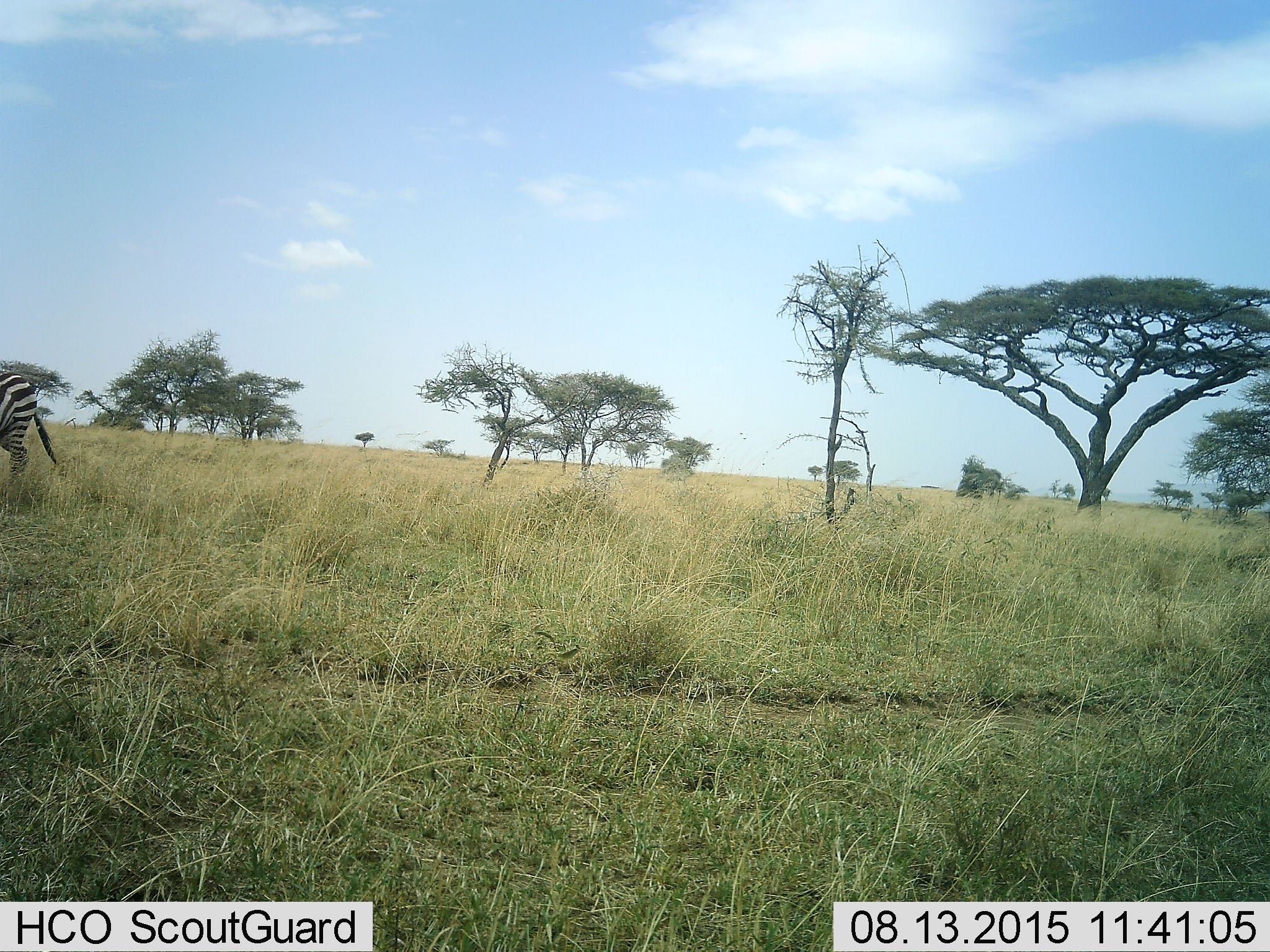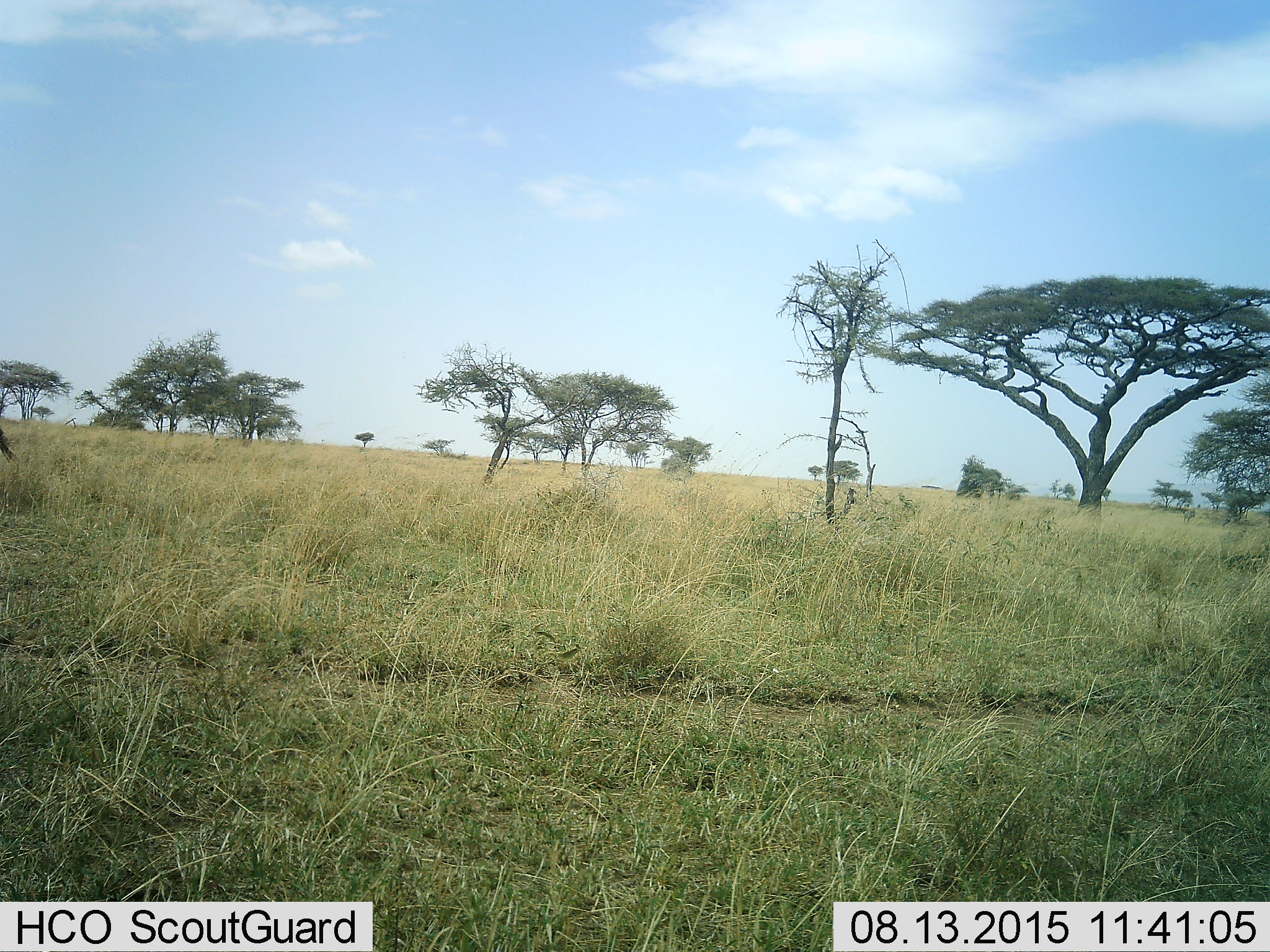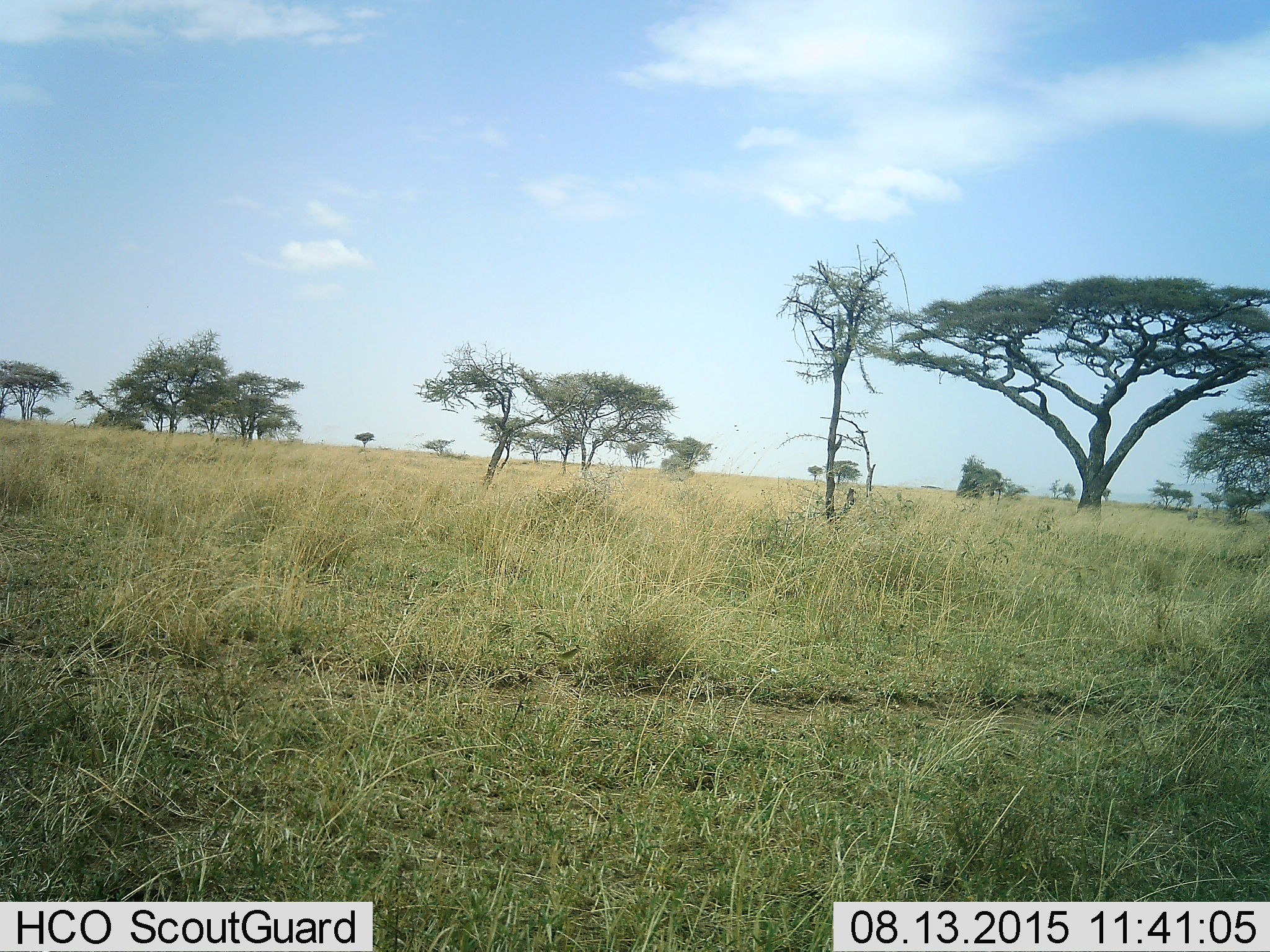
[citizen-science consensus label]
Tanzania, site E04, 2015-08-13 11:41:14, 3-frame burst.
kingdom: Animalia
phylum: Chordata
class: Mammalia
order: Perissodactyla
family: Equidae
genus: Equus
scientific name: Equus quagga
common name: plains zebra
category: zebra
Zebra (plains zebra) (Equus quagga), count 1. Behavior (volunteer vote fractions): standing 14%, resting 0%, moving 86%, interacting 0%. Young present (vote fraction): 0%. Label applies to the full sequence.